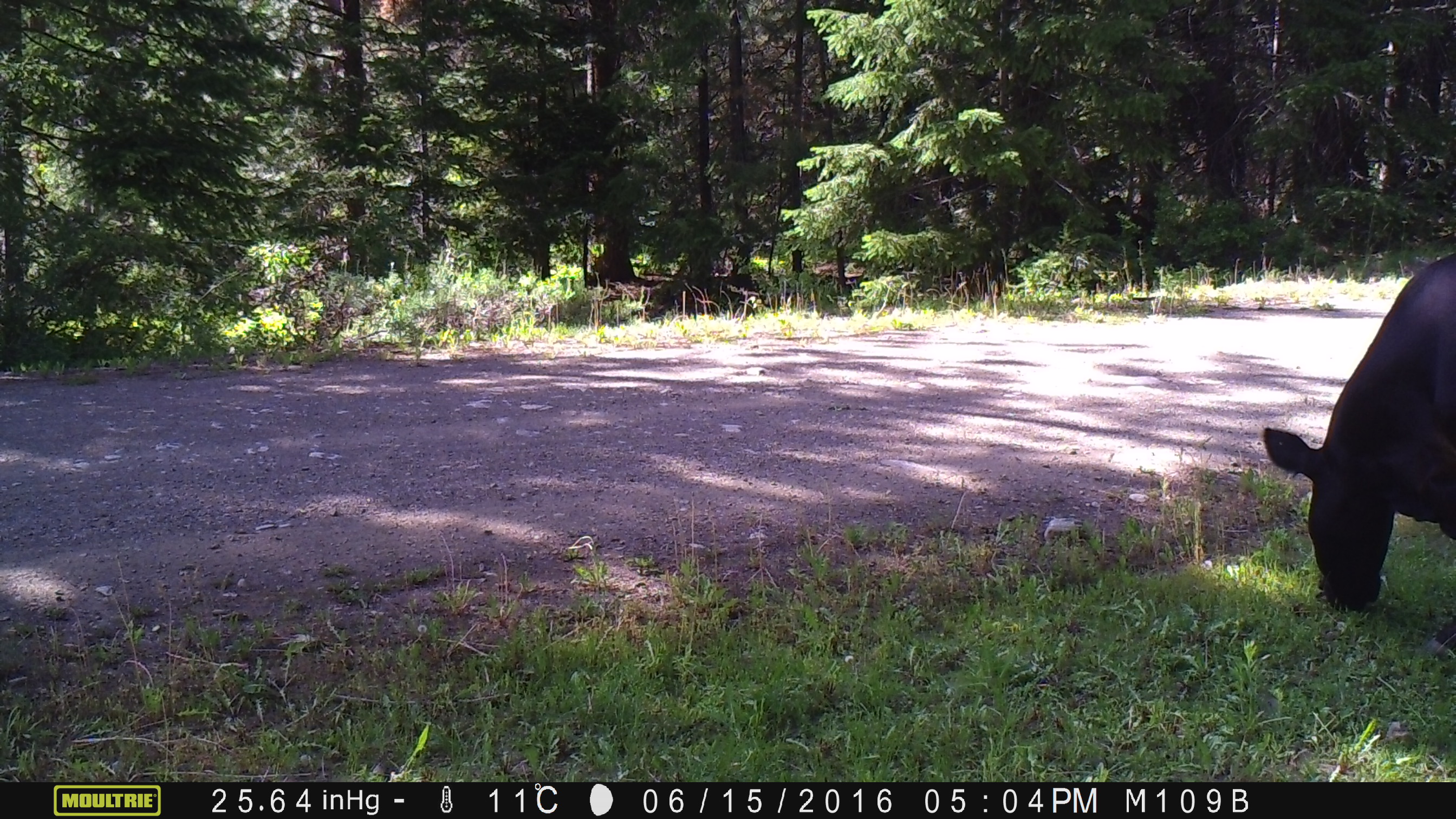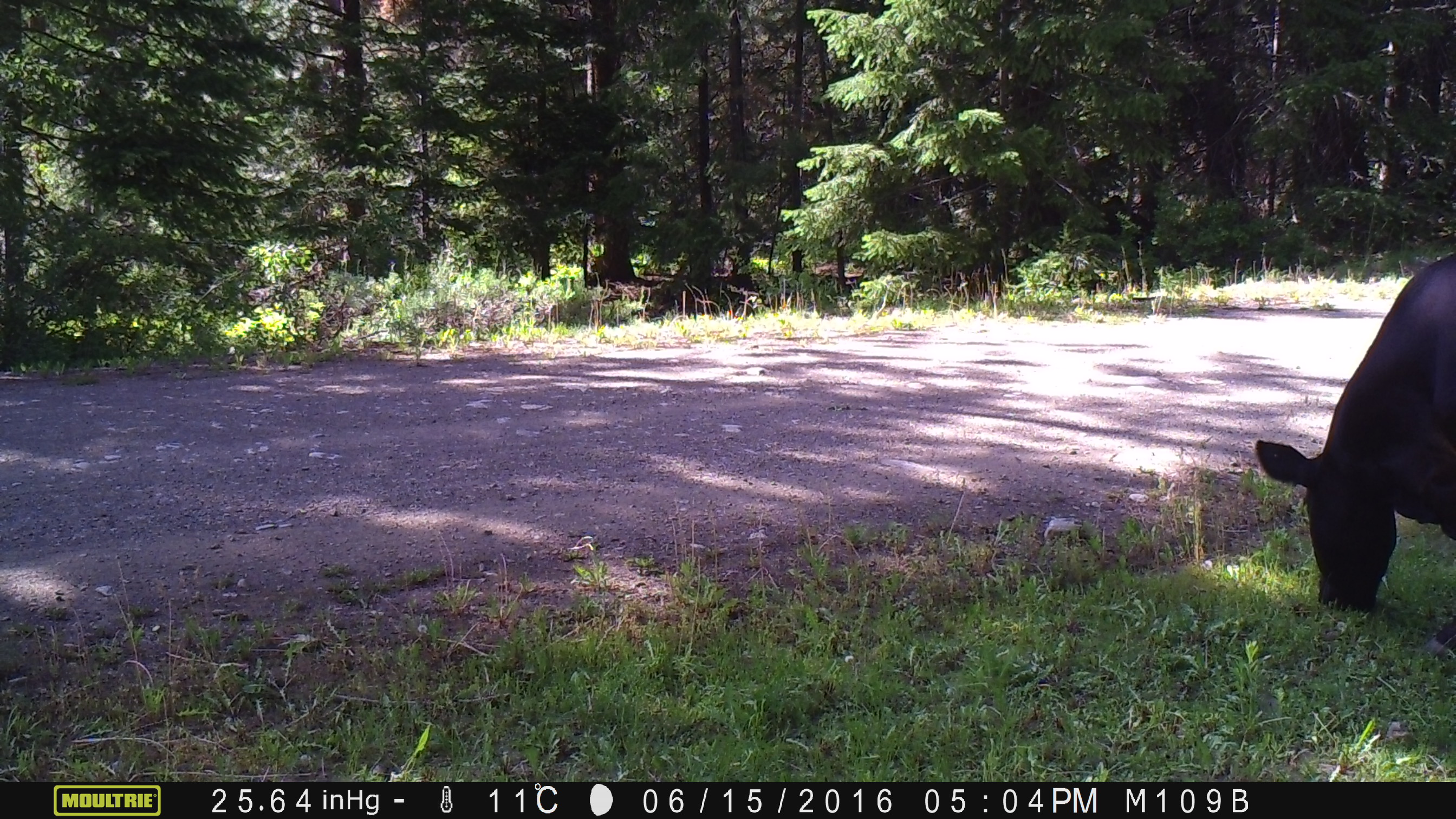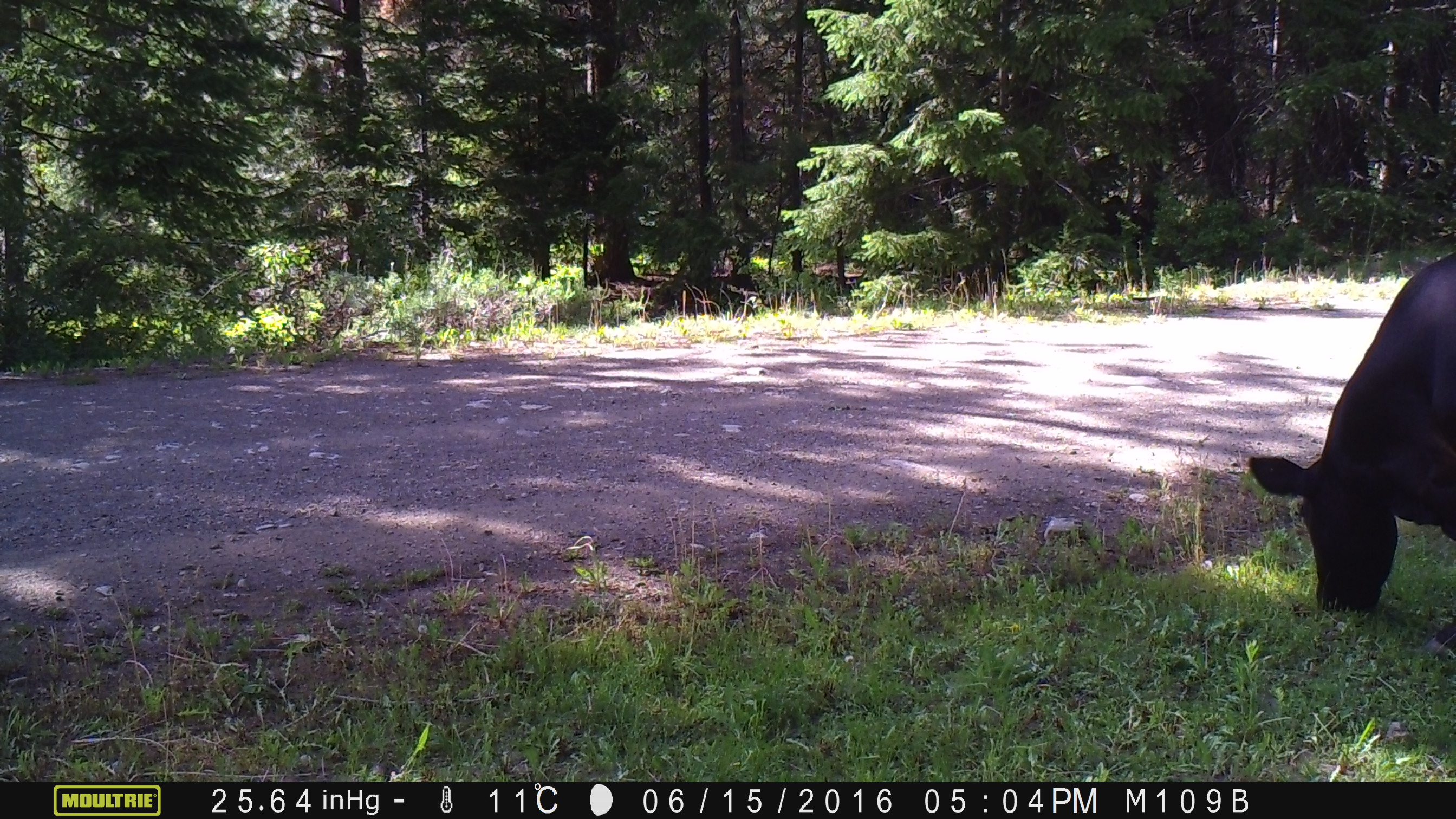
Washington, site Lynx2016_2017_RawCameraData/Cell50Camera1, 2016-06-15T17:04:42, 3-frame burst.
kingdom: Animalia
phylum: Chordata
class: Mammalia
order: Artiodactyla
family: Bovidae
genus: Bos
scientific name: Bos taurus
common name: domestic cattle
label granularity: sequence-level